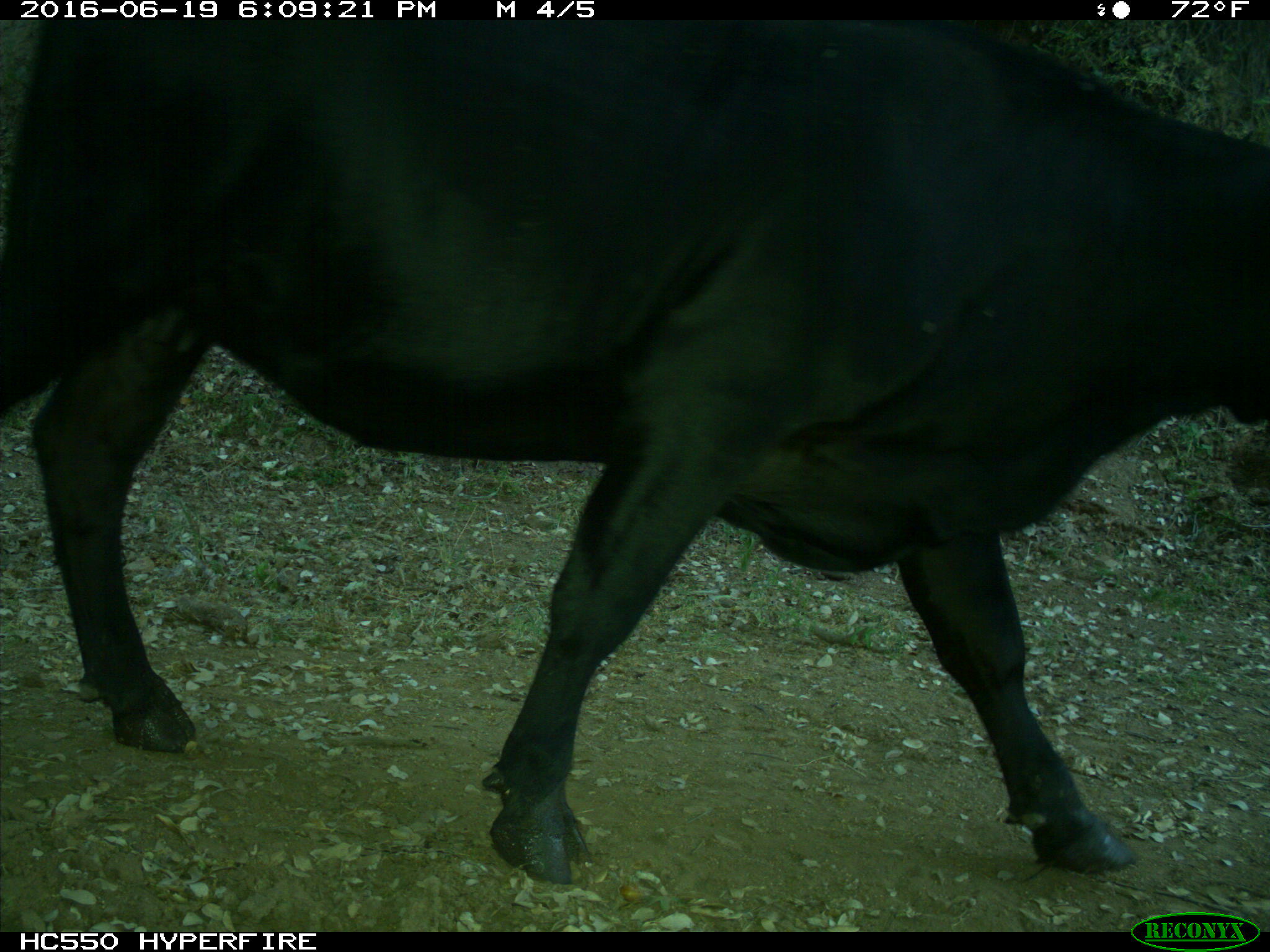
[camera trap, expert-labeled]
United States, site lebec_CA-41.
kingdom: Animalia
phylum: Chordata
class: Mammalia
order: Artiodactyla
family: Bovidae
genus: Bos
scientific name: Bos taurus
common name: domestic cow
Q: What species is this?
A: Bos taurus (domestic cow).